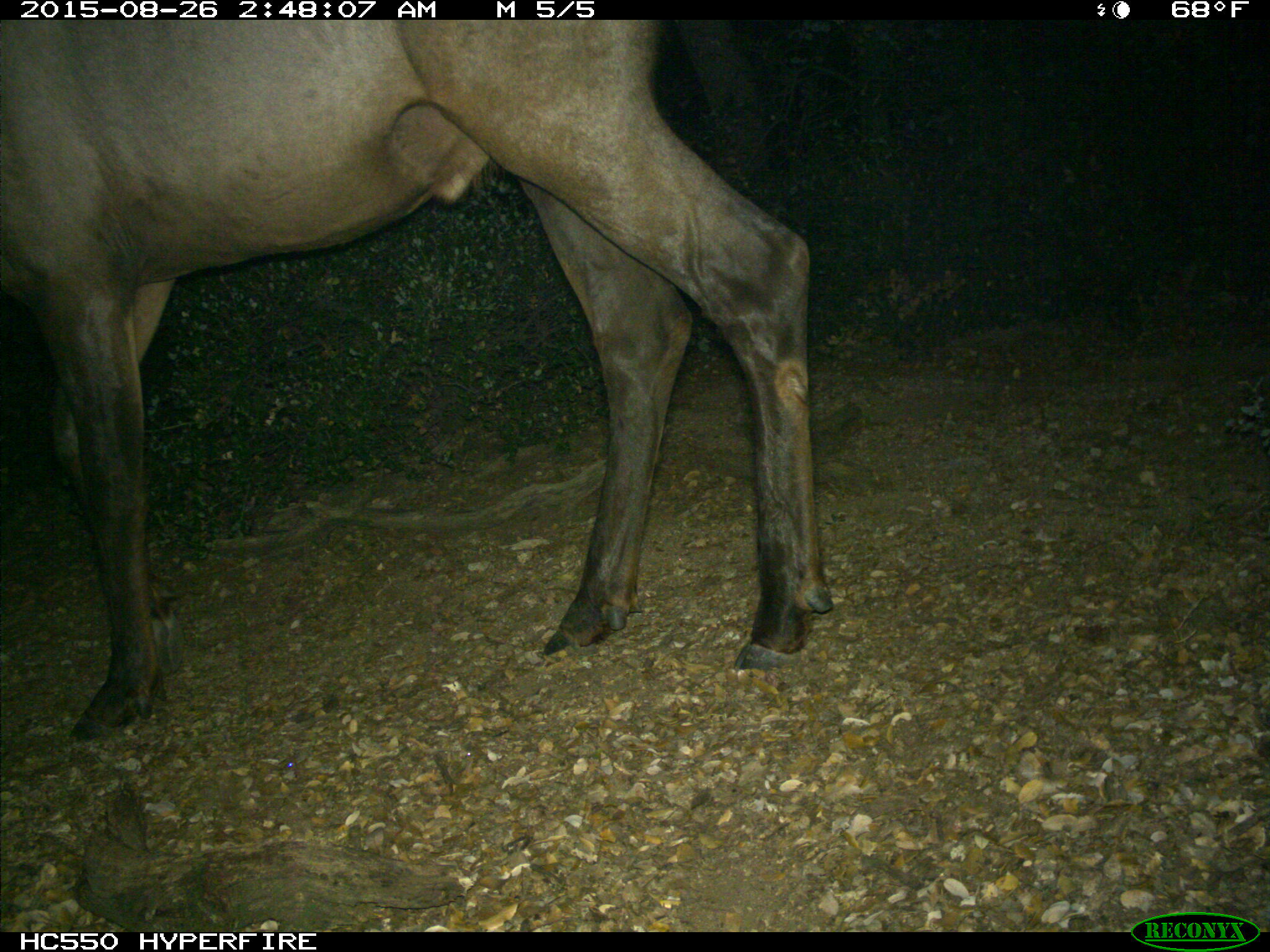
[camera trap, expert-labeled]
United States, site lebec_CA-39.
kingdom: Animalia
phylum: Chordata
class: Mammalia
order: Artiodactyla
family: Cervidae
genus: Cervus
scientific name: Cervus canadensis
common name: elk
Cervus canadensis (elk).